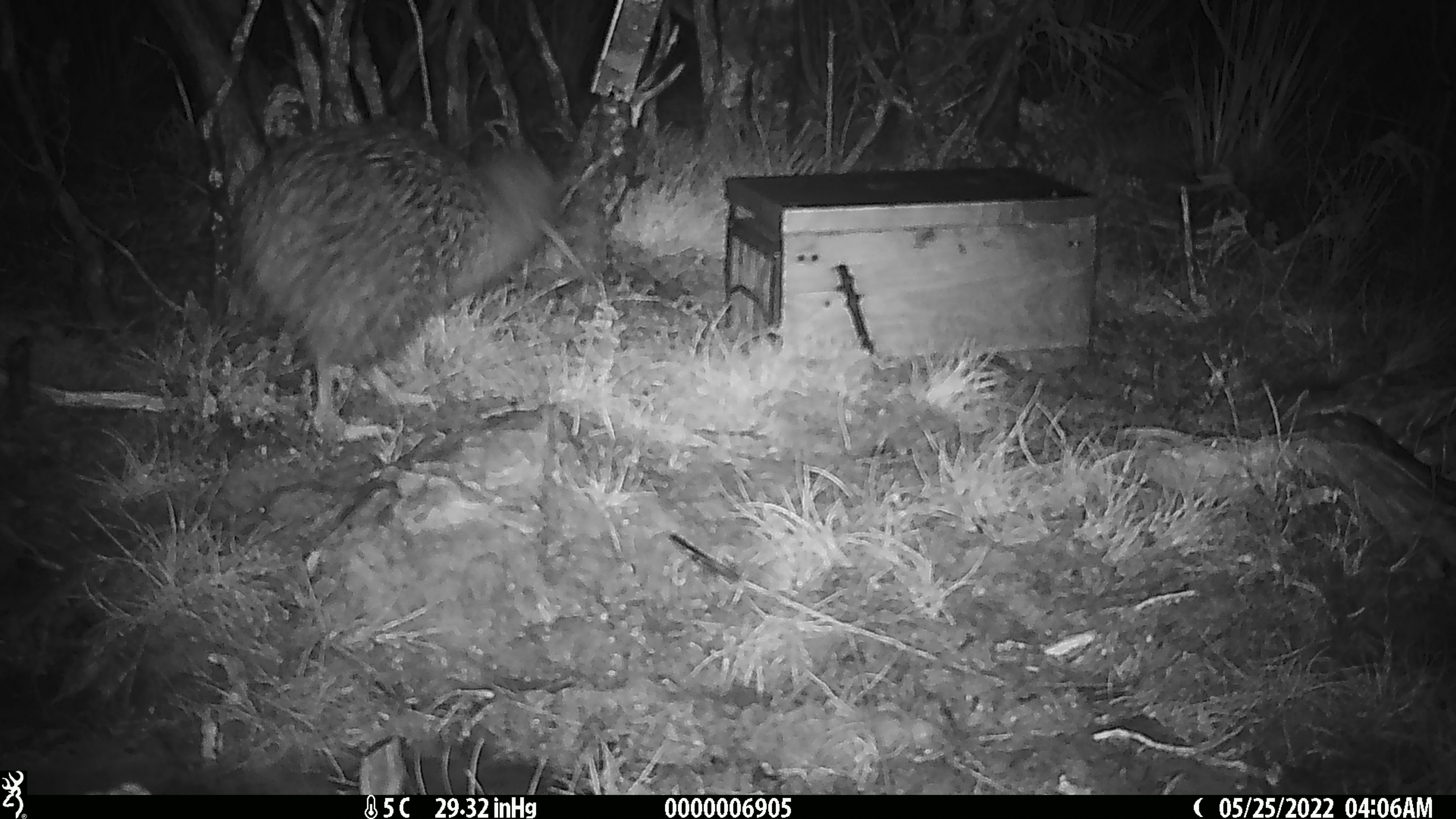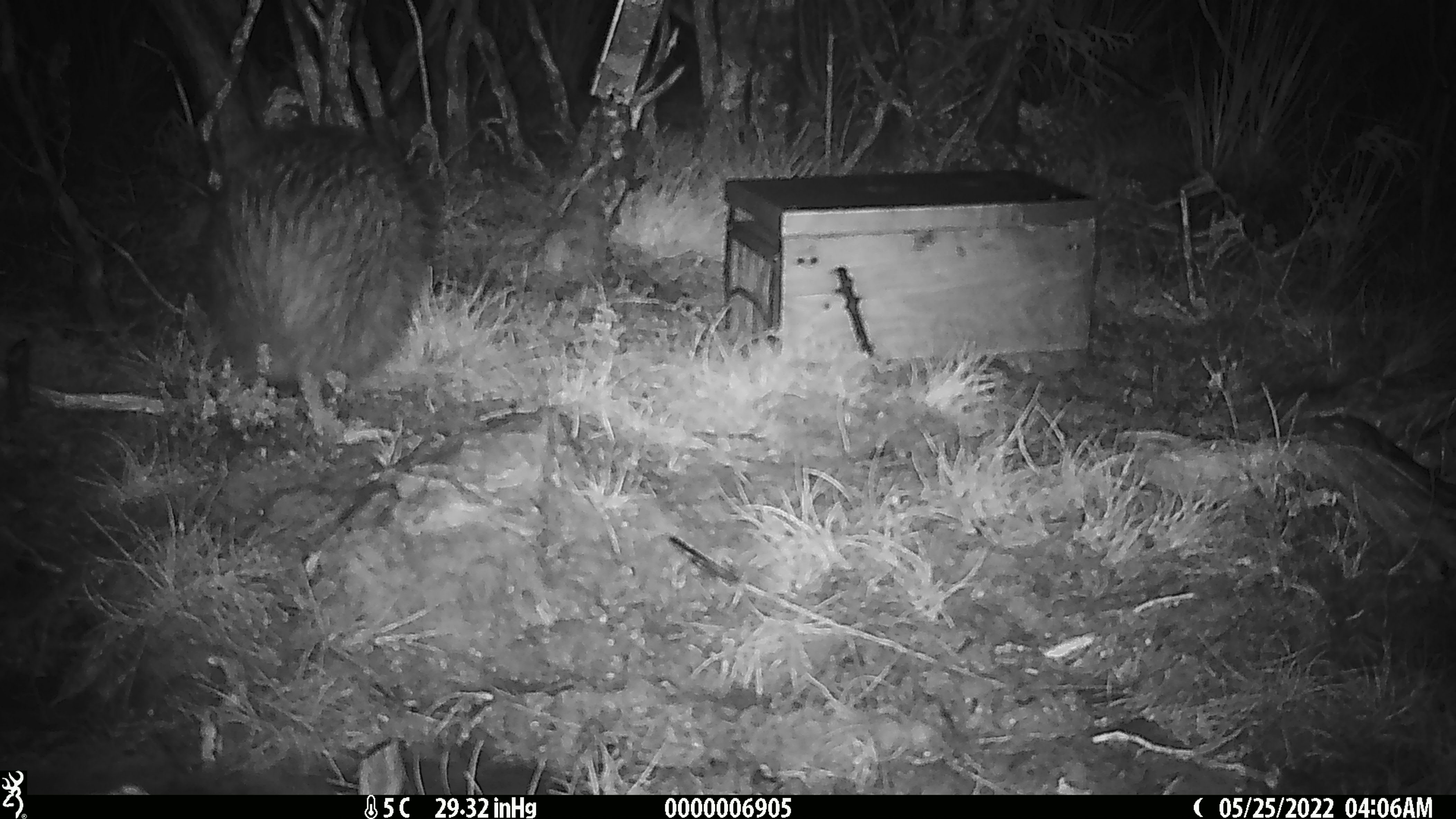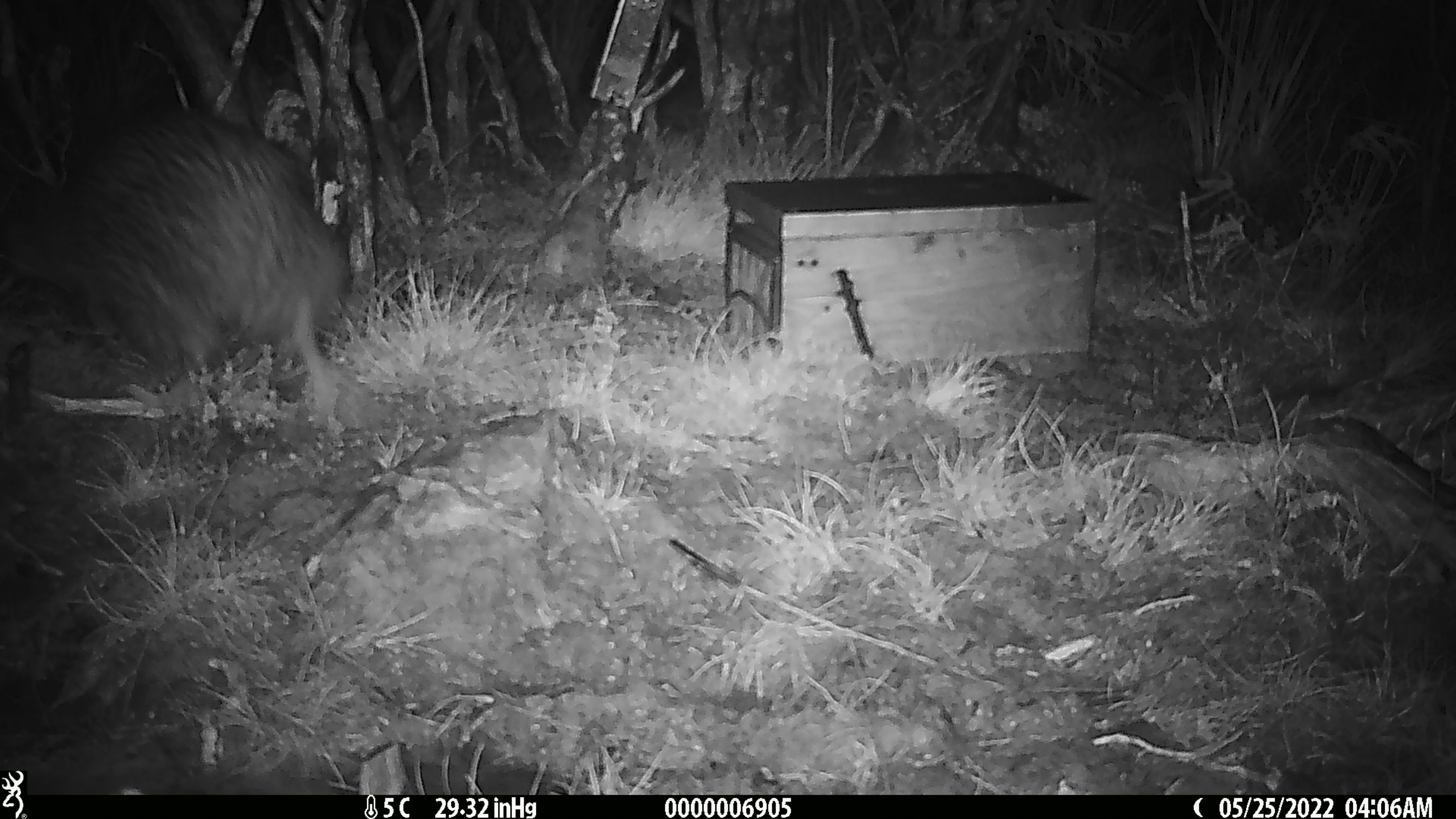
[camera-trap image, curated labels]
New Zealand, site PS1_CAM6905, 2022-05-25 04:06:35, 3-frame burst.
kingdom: Animalia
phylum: Chordata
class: Aves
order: Apterygiformes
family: Apterygidae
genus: Apteryx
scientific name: Apteryx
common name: kiwi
Kiwi (Apteryx).